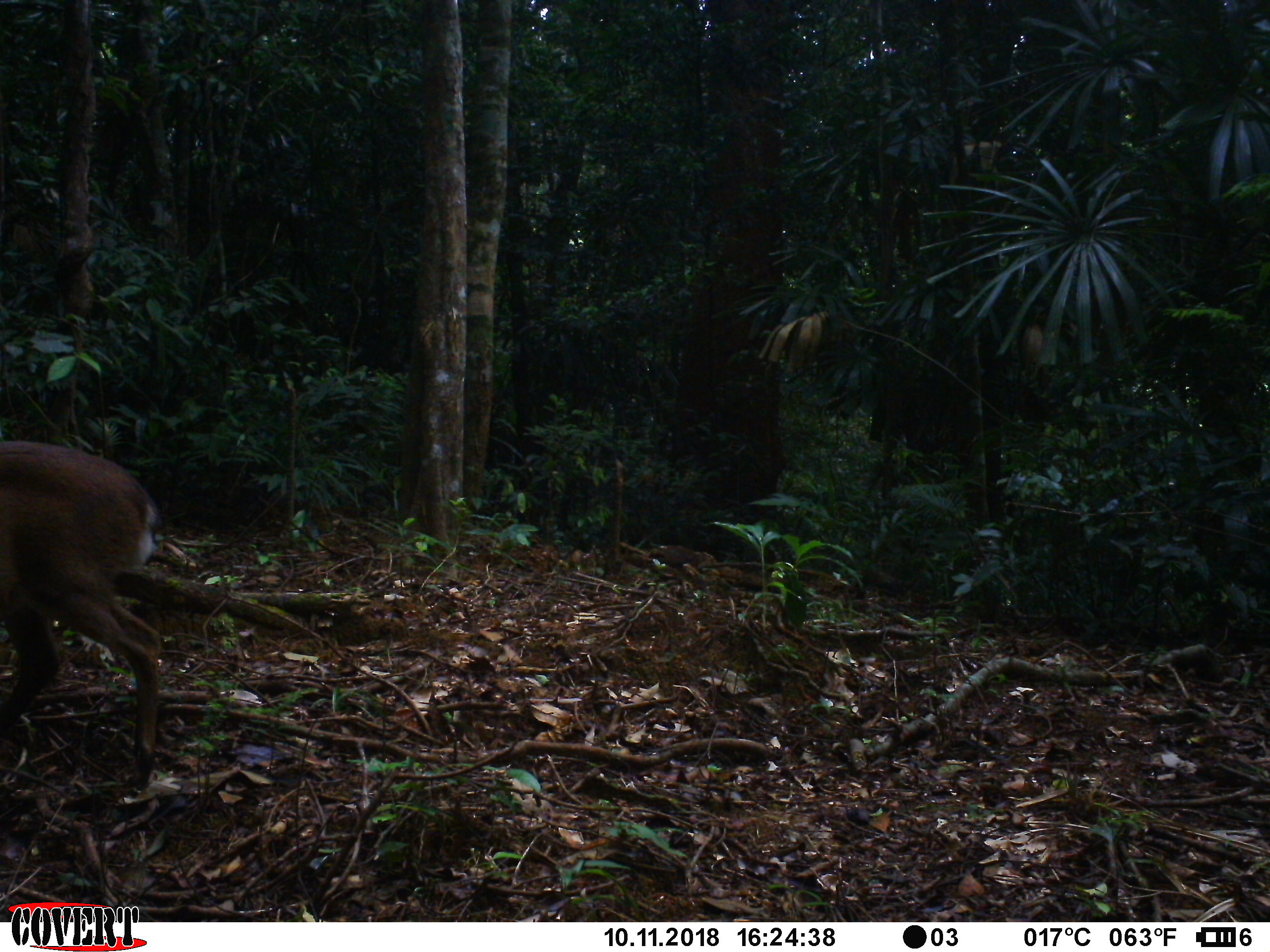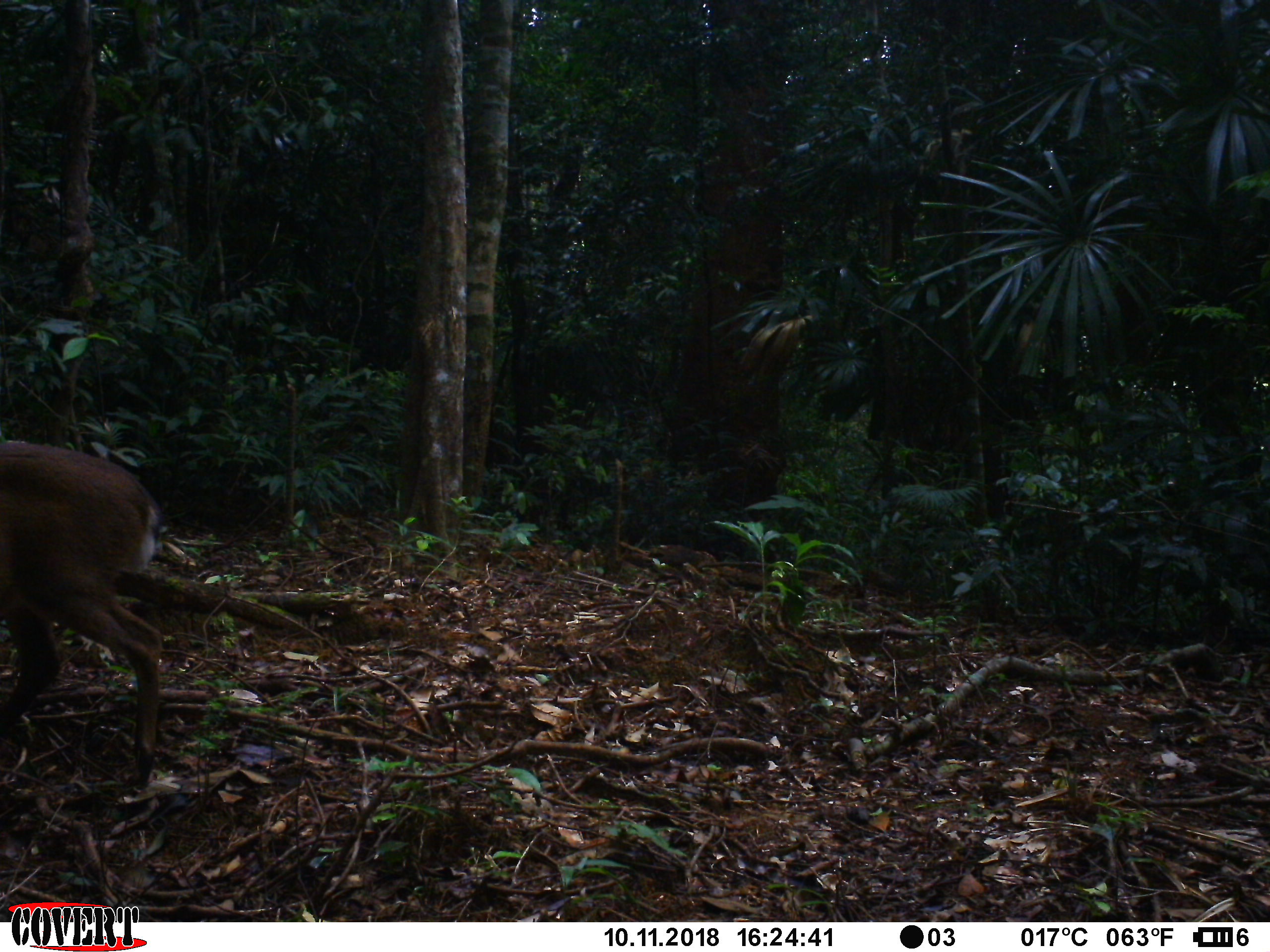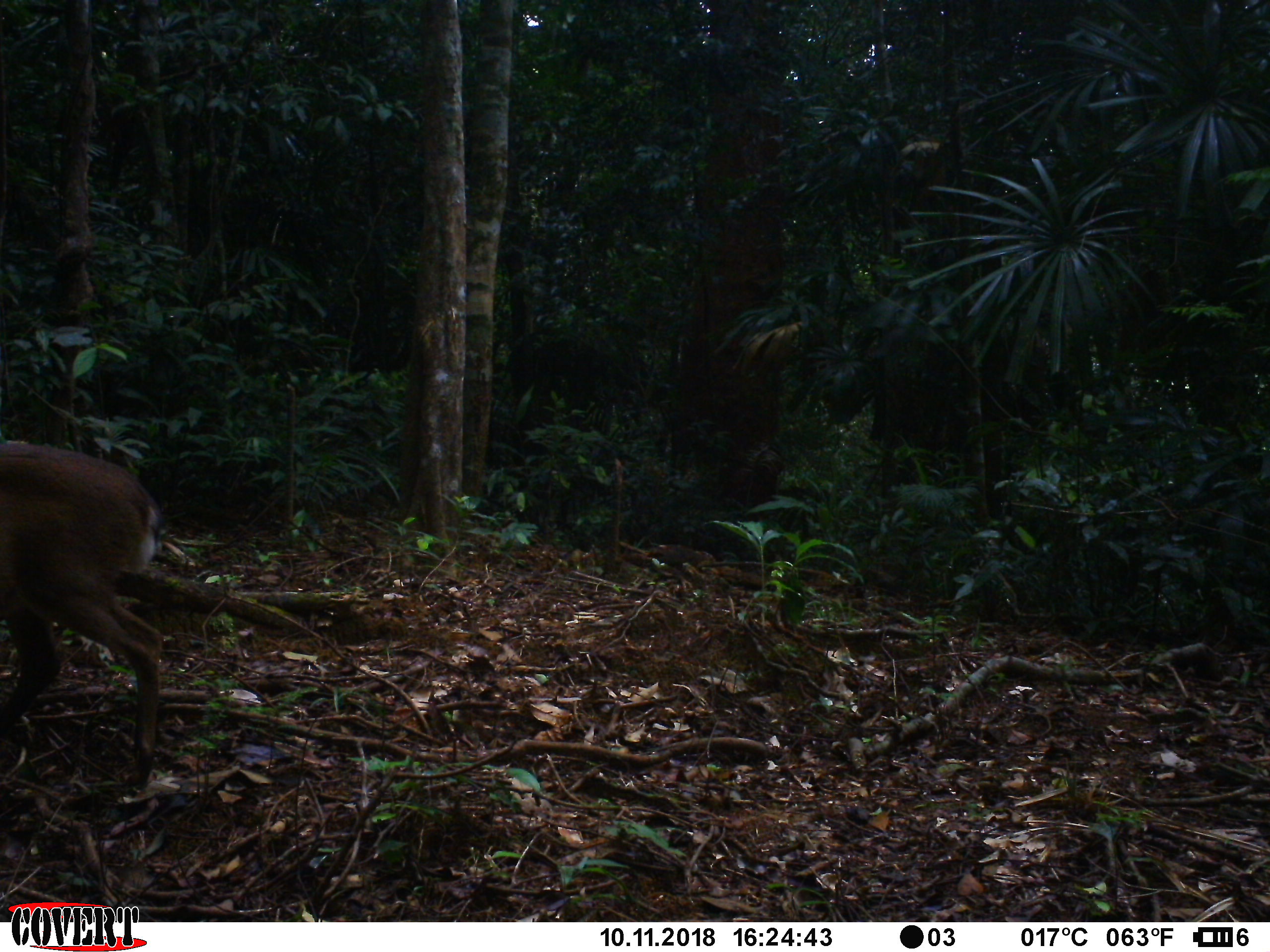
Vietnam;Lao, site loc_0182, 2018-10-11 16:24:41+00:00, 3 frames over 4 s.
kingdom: Animalia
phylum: Chordata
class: Mammalia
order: Artiodactyla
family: Cervidae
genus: Muntiacus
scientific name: Muntiacus vuquangensis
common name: large-antlered muntjac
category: large antlered muntjac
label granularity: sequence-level